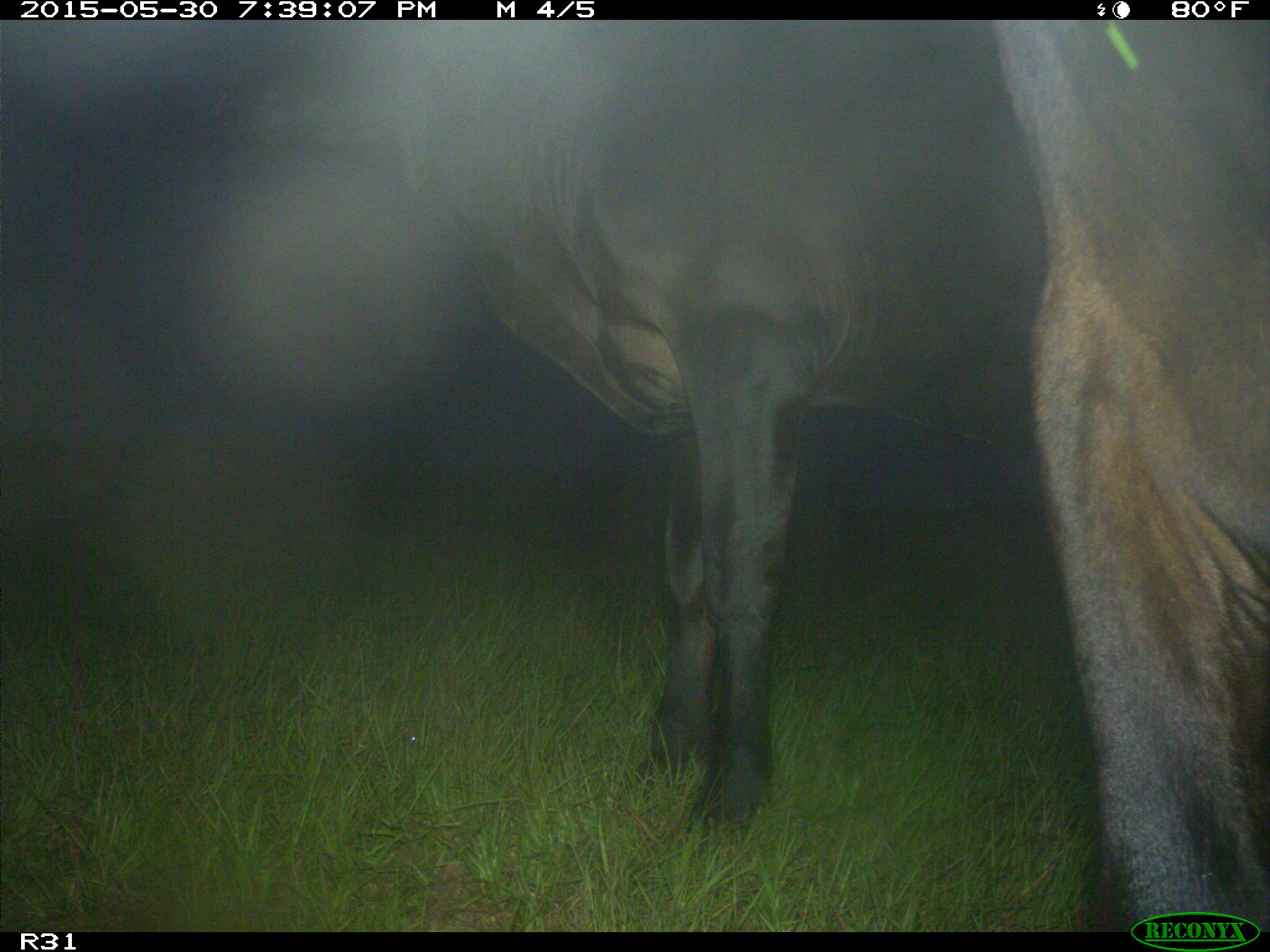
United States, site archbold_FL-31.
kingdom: Animalia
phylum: Chordata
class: Mammalia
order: Artiodactyla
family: Bovidae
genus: Bos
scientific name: Bos taurus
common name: domestic cow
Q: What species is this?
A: Bos taurus (domestic cow).